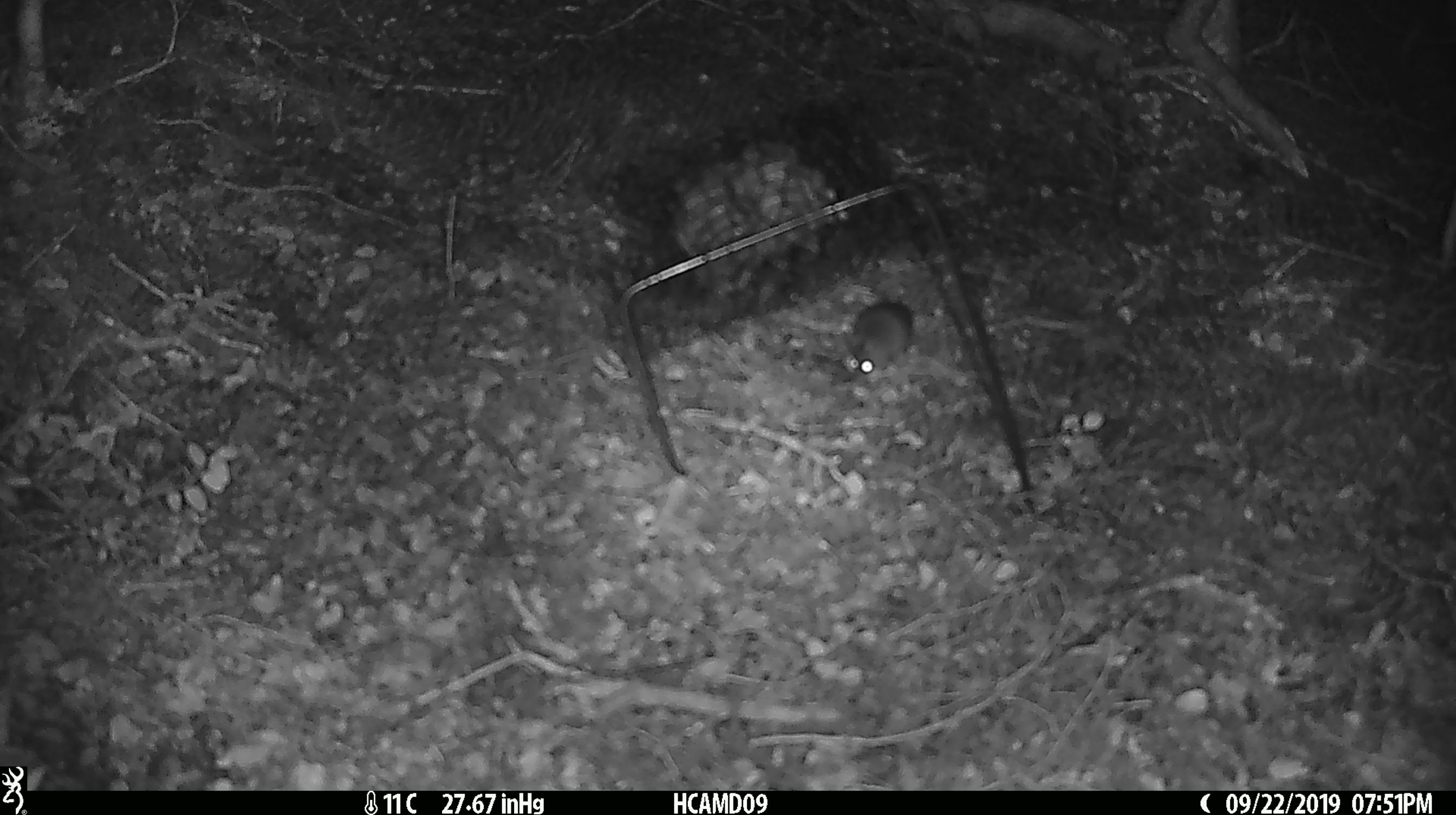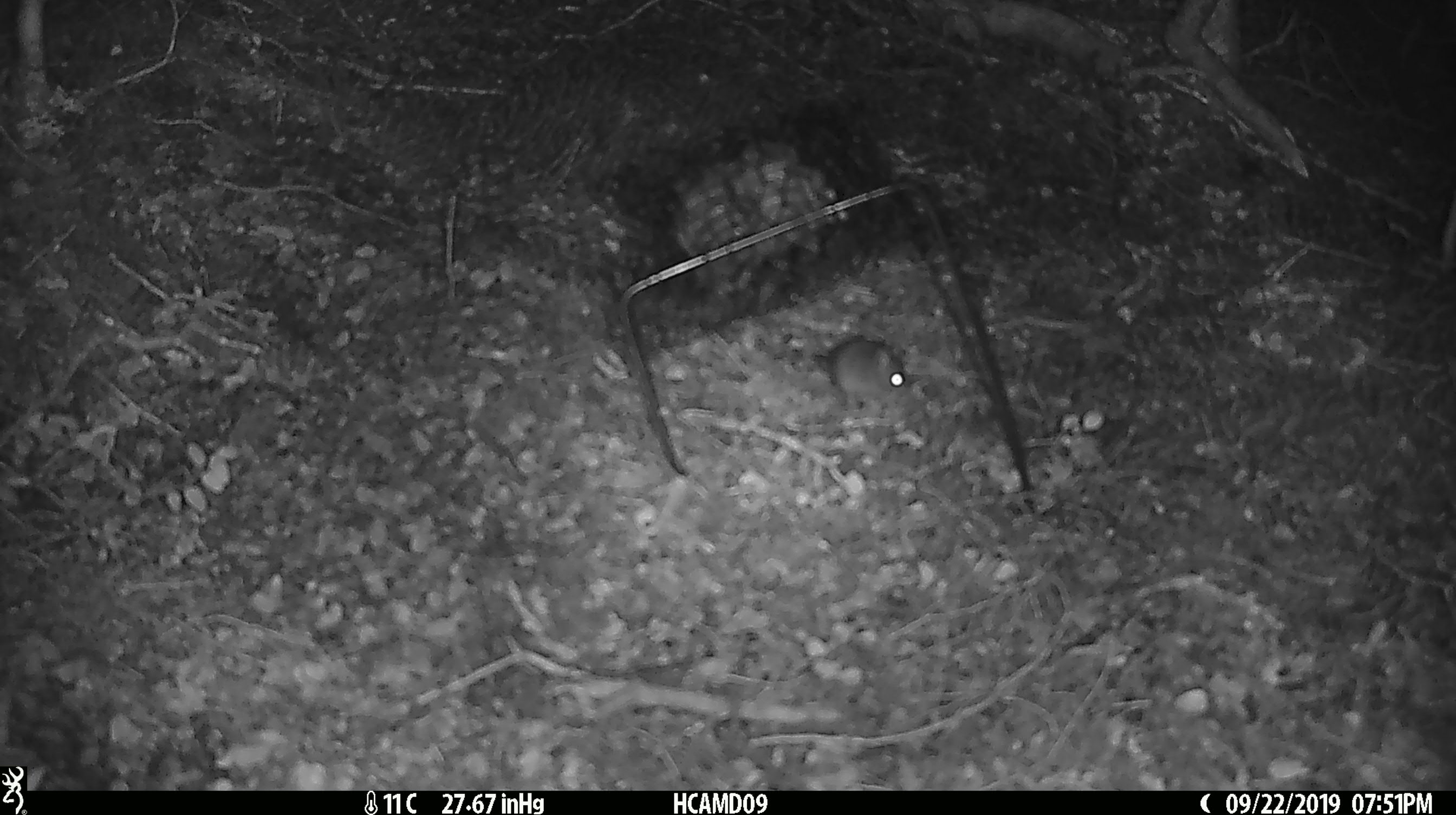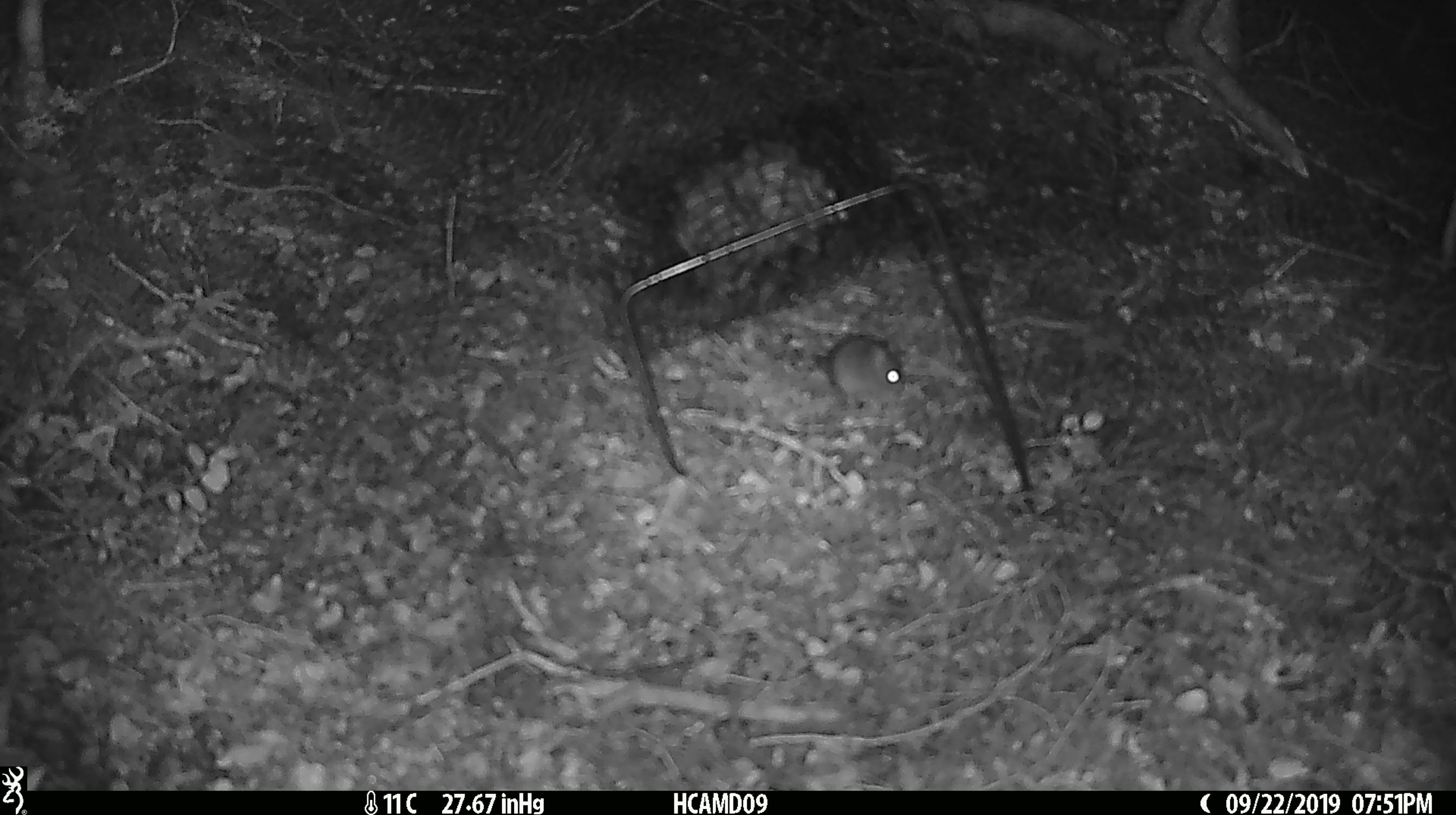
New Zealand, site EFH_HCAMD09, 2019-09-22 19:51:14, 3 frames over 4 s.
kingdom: Animalia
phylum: Chordata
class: Mammalia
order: Rodentia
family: Muridae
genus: Mus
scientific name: Mus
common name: mouse